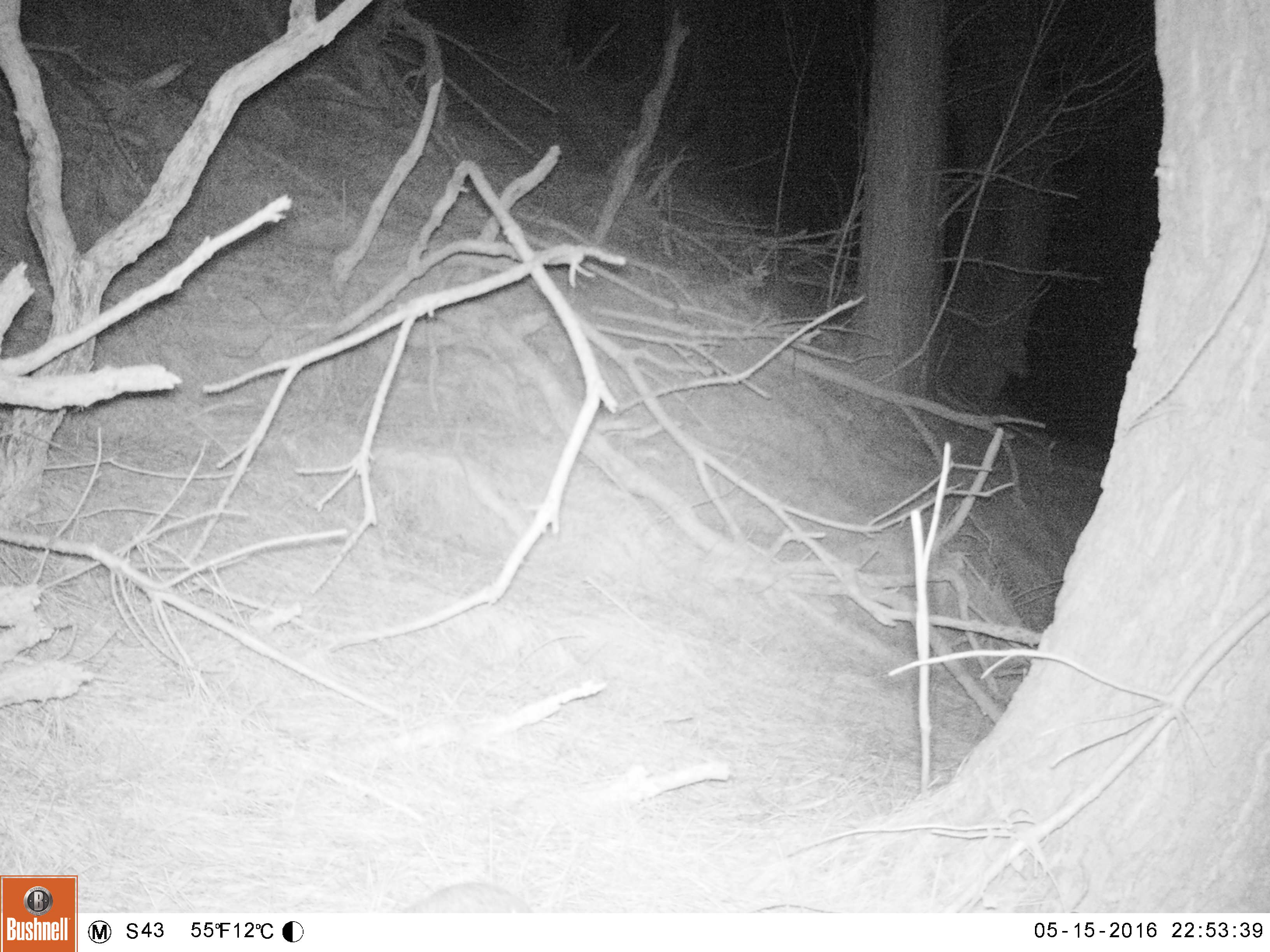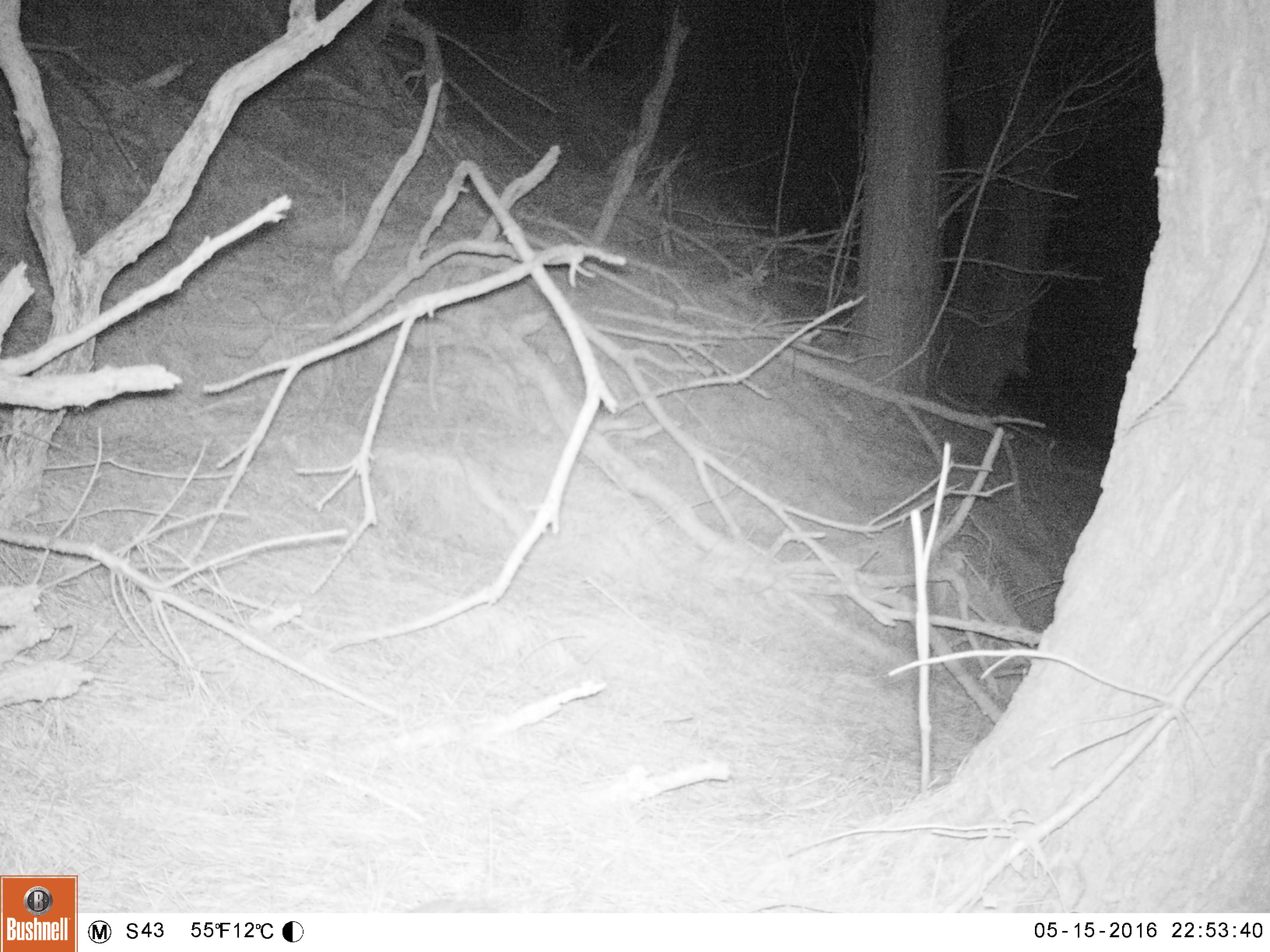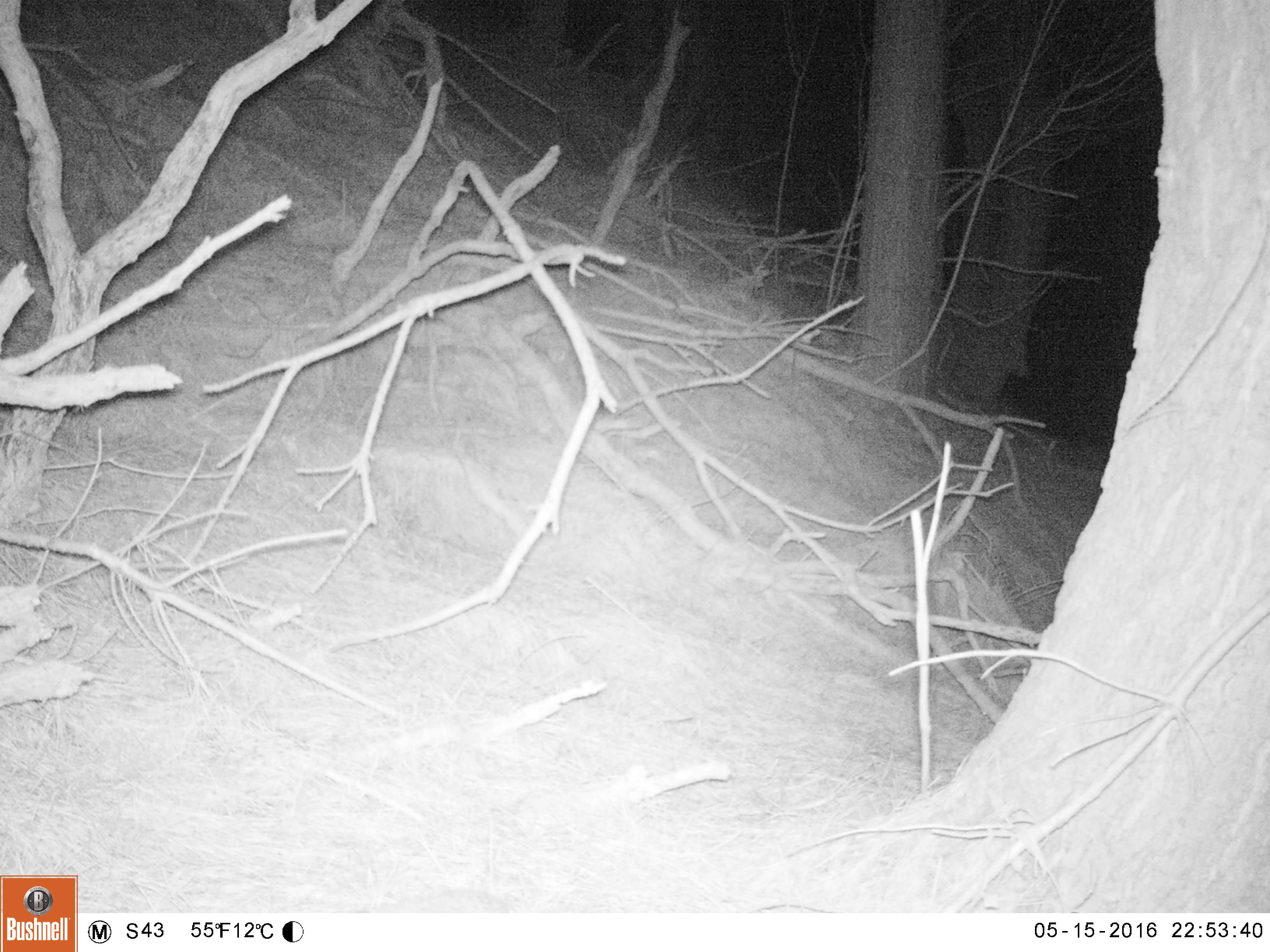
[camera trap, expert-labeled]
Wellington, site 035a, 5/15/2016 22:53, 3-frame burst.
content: unidentified animal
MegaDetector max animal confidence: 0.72